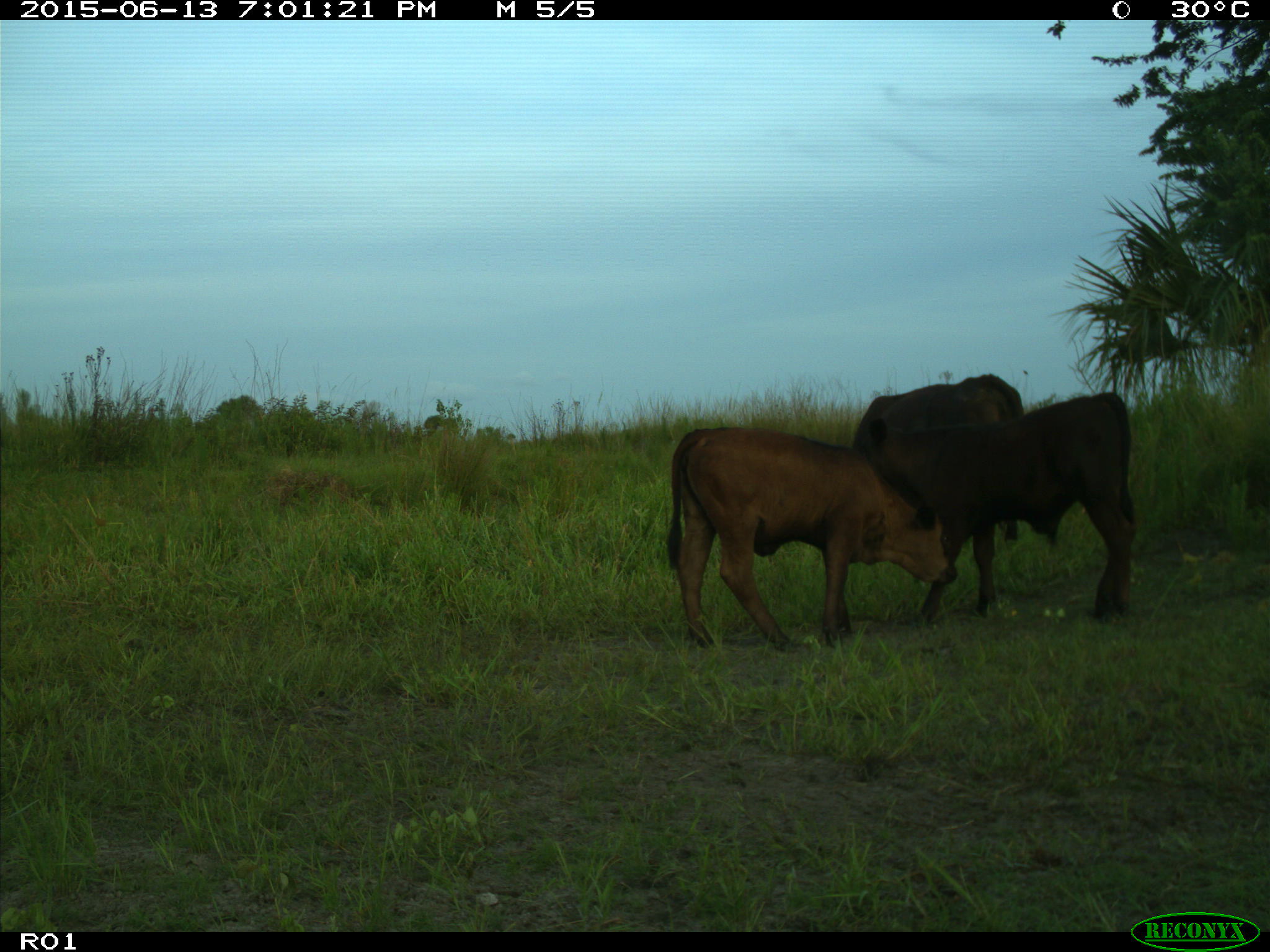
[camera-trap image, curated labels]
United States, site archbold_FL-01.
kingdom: Animalia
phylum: Chordata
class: Mammalia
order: Artiodactyla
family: Bovidae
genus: Bos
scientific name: Bos taurus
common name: domestic cow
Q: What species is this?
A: Bos taurus (domestic cow).